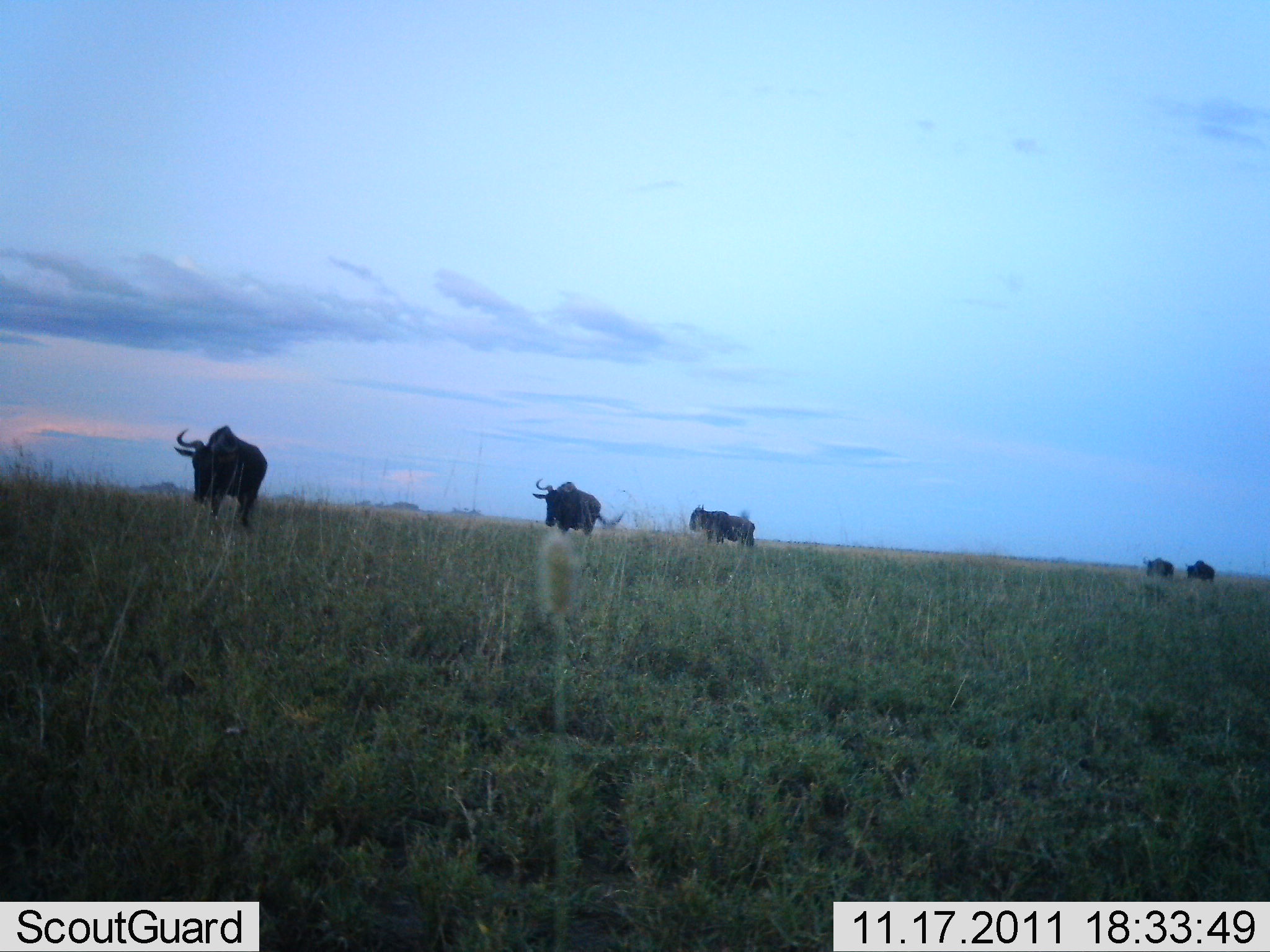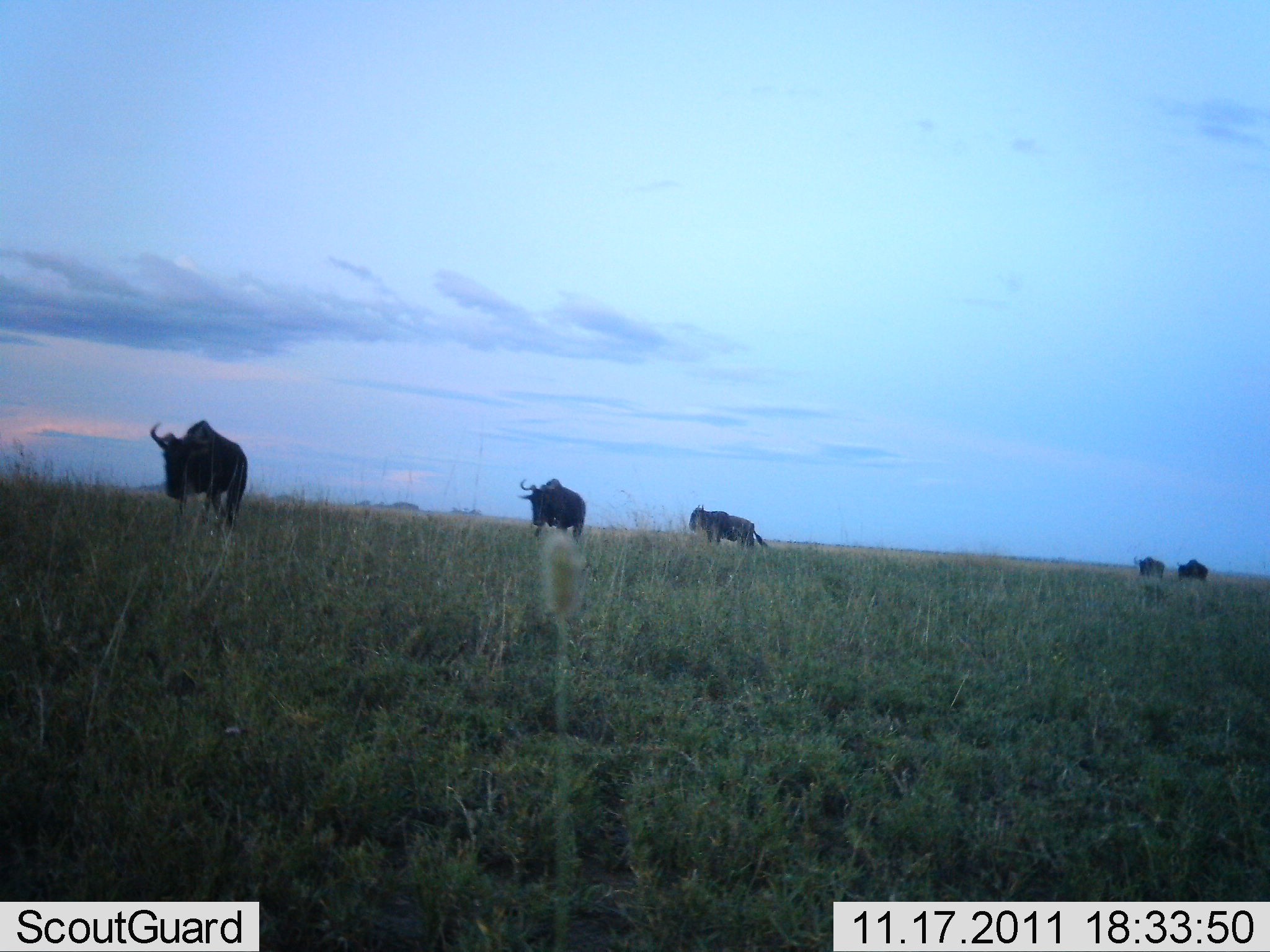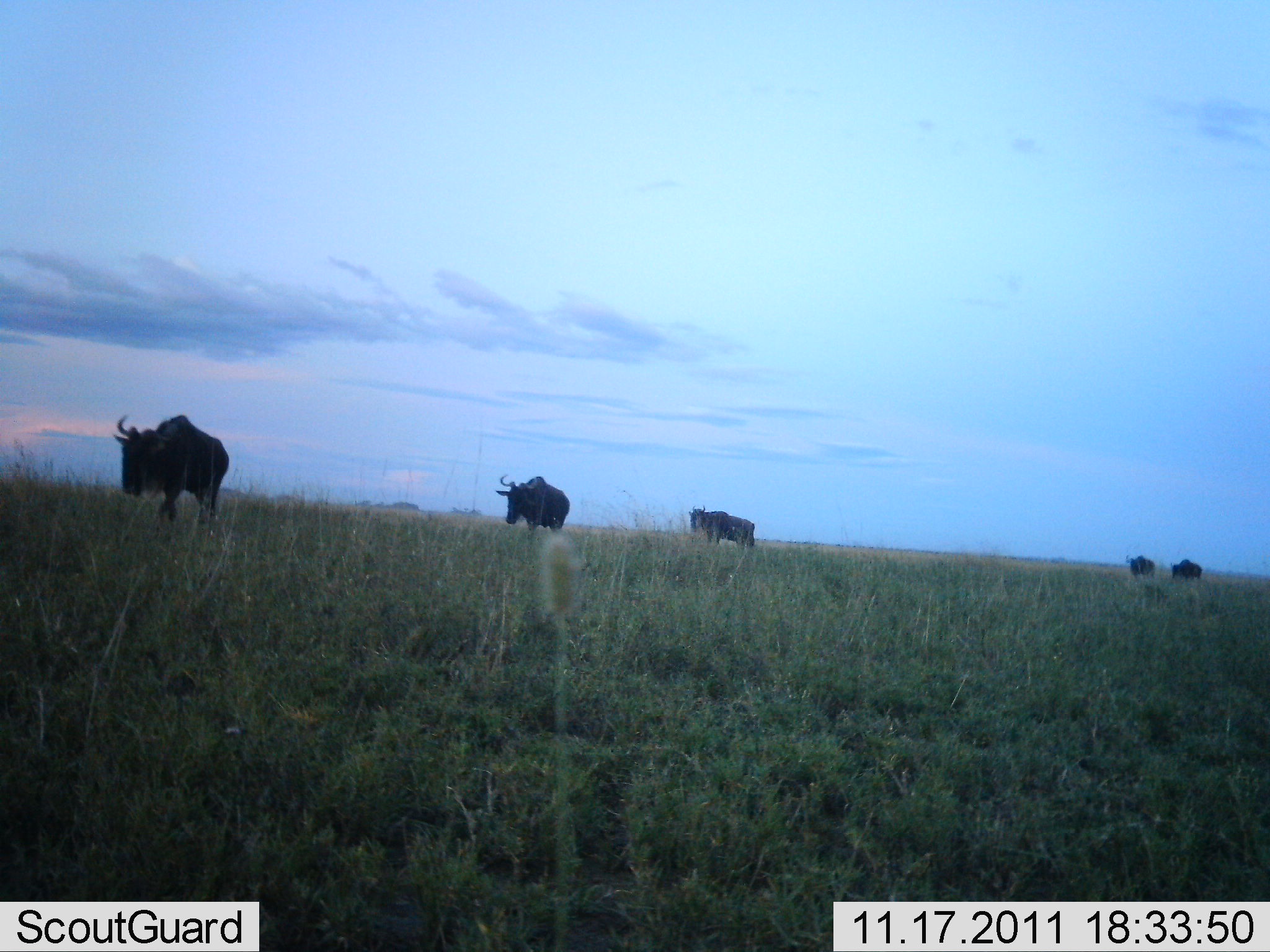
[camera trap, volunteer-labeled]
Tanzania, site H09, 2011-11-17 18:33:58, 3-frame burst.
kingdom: Animalia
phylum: Chordata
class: Mammalia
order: Artiodactyla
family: Bovidae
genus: Connochaetes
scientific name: Connochaetes taurinus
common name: blue wildebeest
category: wildebeest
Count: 5.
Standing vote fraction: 6%.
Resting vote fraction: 0%.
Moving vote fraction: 94%.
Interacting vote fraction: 0%.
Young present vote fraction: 0%.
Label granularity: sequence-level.